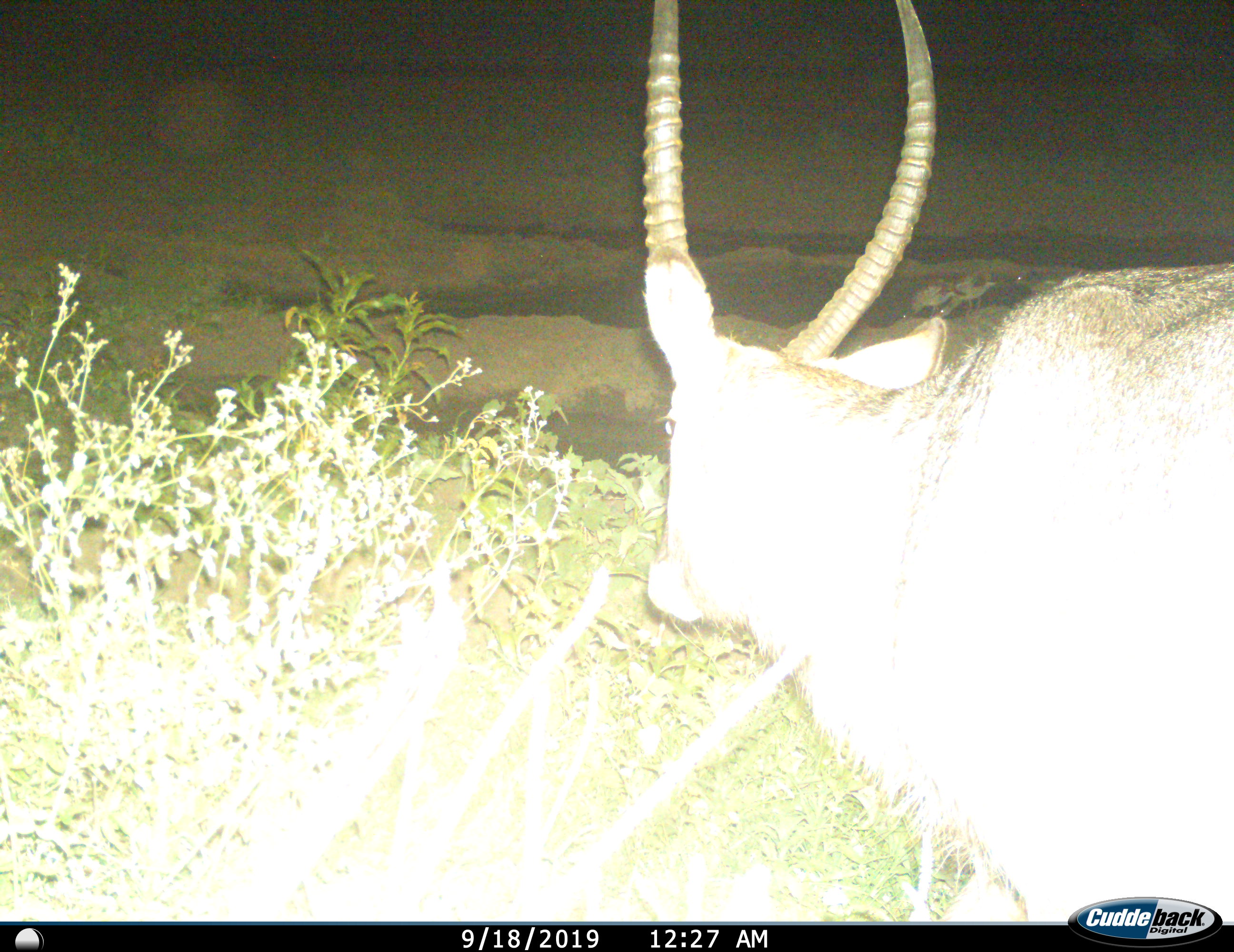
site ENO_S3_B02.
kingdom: Animalia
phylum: Chordata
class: Mammalia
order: Artiodactyla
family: Bovidae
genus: Kobus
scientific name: Kobus ellipsiprymnus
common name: waterbuck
Waterbuck (Kobus ellipsiprymnus), count 1. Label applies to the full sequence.